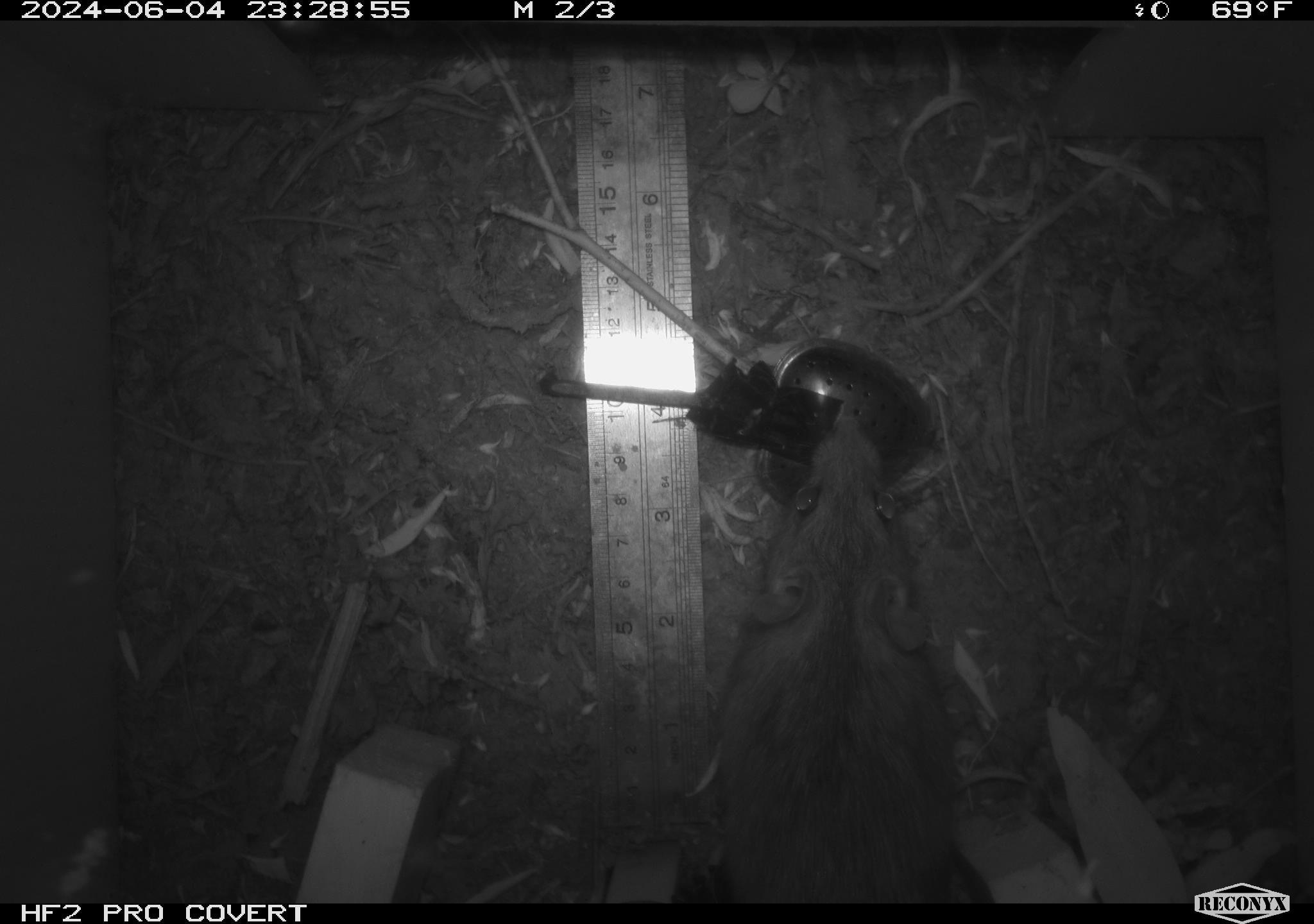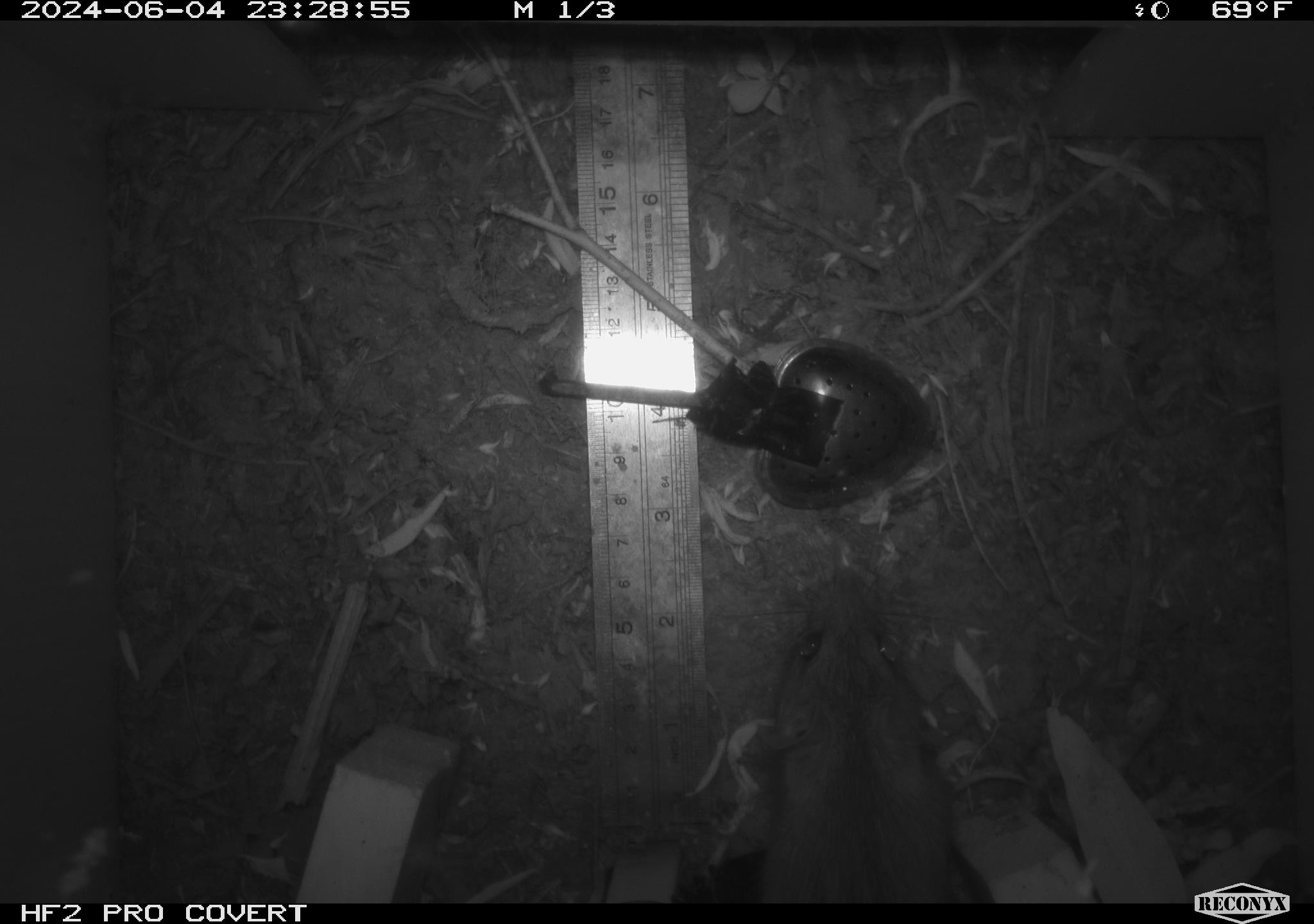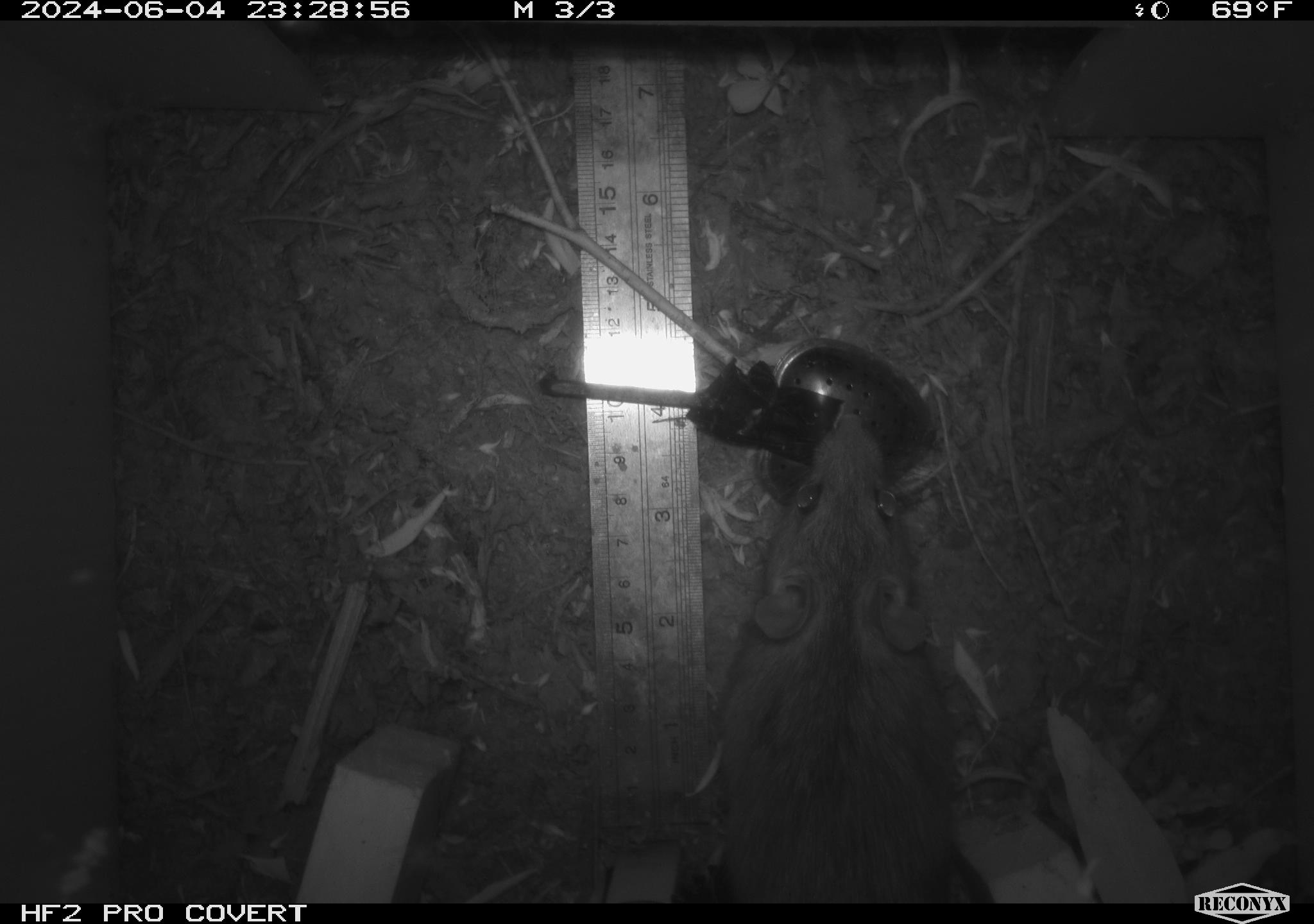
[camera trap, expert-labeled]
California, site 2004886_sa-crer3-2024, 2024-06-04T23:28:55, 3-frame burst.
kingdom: Animalia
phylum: Chordata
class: Mammalia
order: Rodentia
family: Muridae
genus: Rattus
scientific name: Rattus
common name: rat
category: rattus species